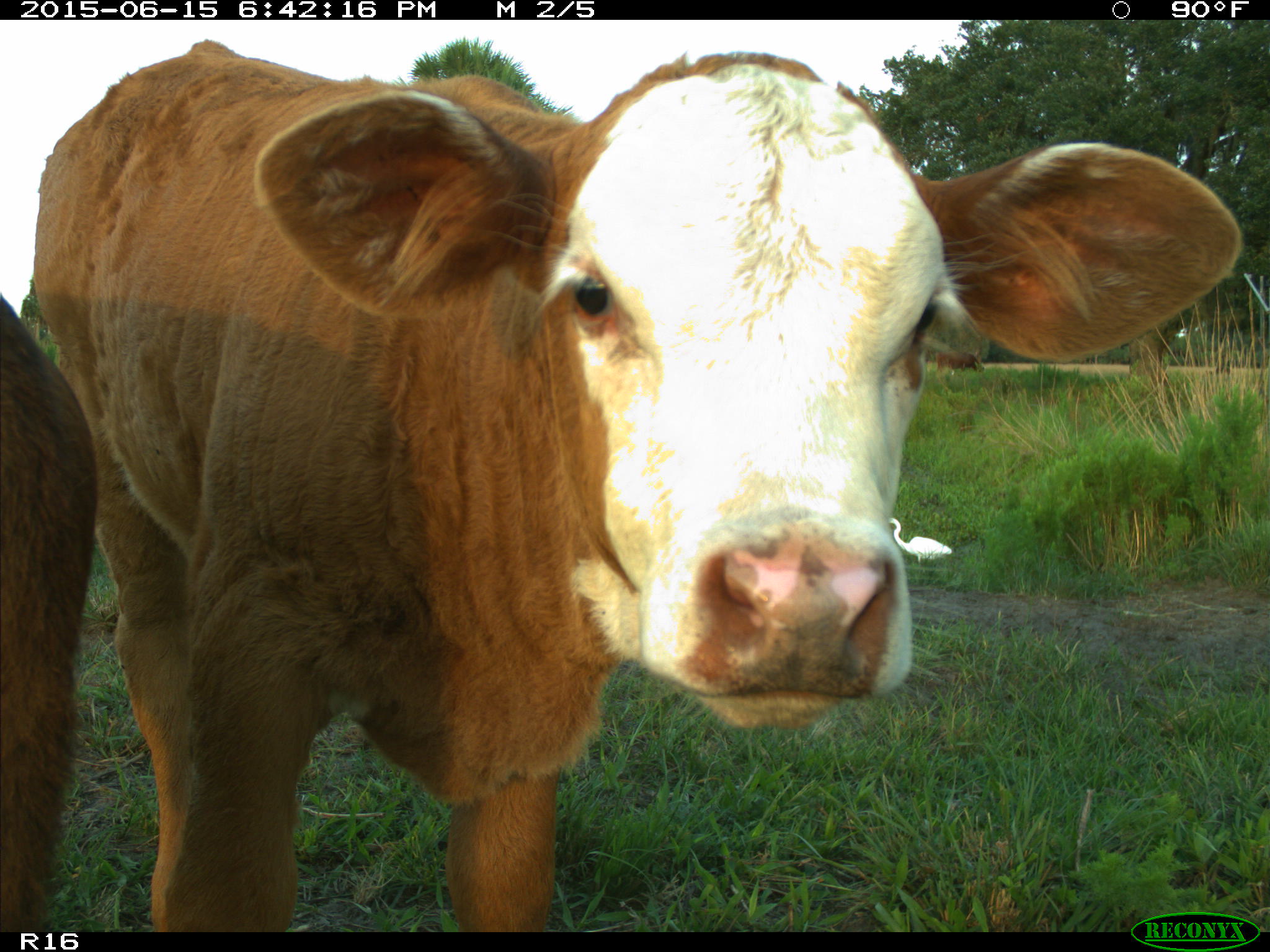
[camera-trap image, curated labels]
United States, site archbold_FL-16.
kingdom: Animalia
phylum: Chordata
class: Mammalia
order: Artiodactyla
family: Bovidae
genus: Bos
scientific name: Bos taurus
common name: domestic cow